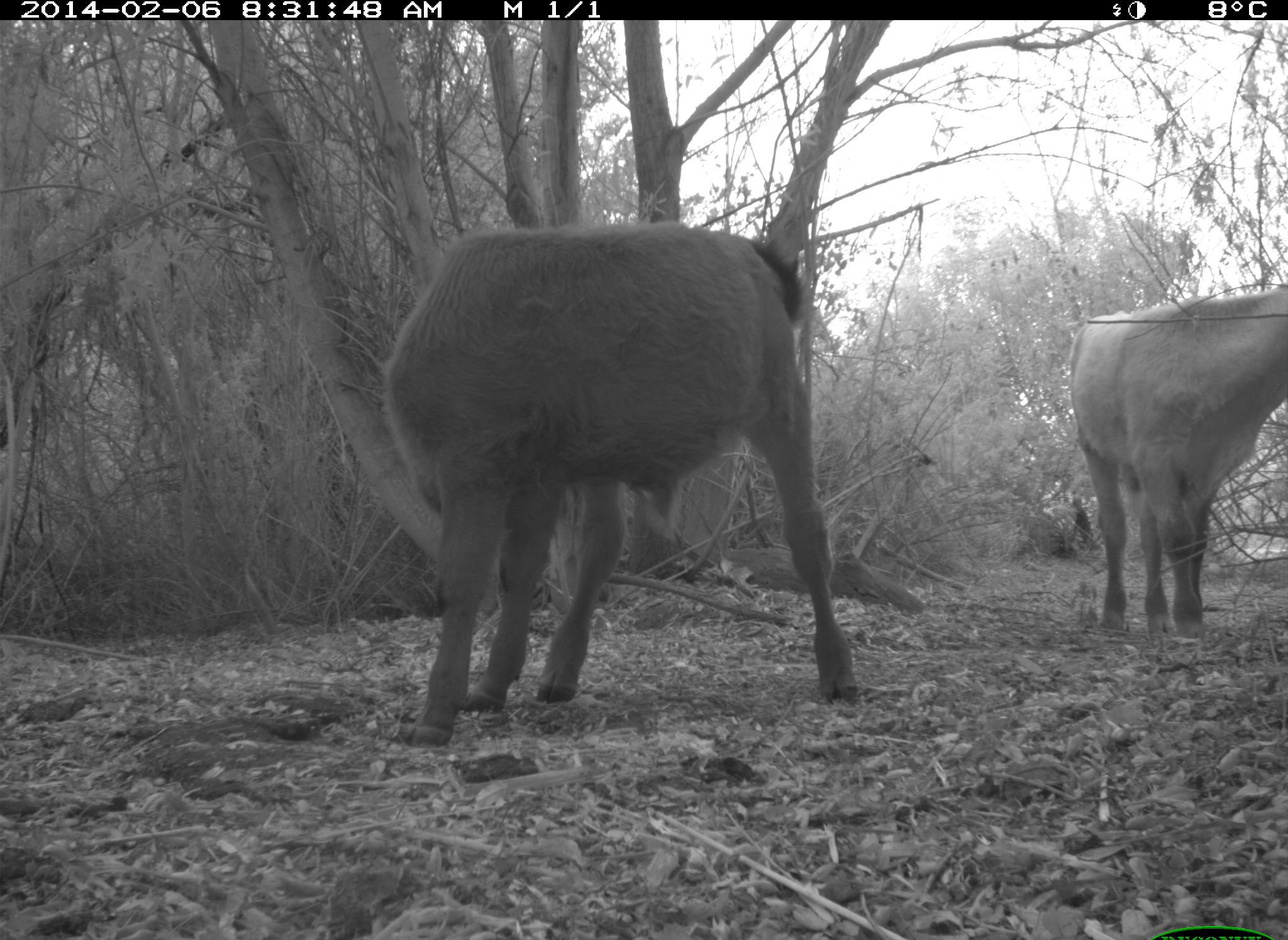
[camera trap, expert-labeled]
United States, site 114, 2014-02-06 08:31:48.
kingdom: Animalia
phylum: Chordata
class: Mammalia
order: Artiodactyla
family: Bovidae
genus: Bos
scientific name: Bos taurus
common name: cow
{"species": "cow (Bos taurus)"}